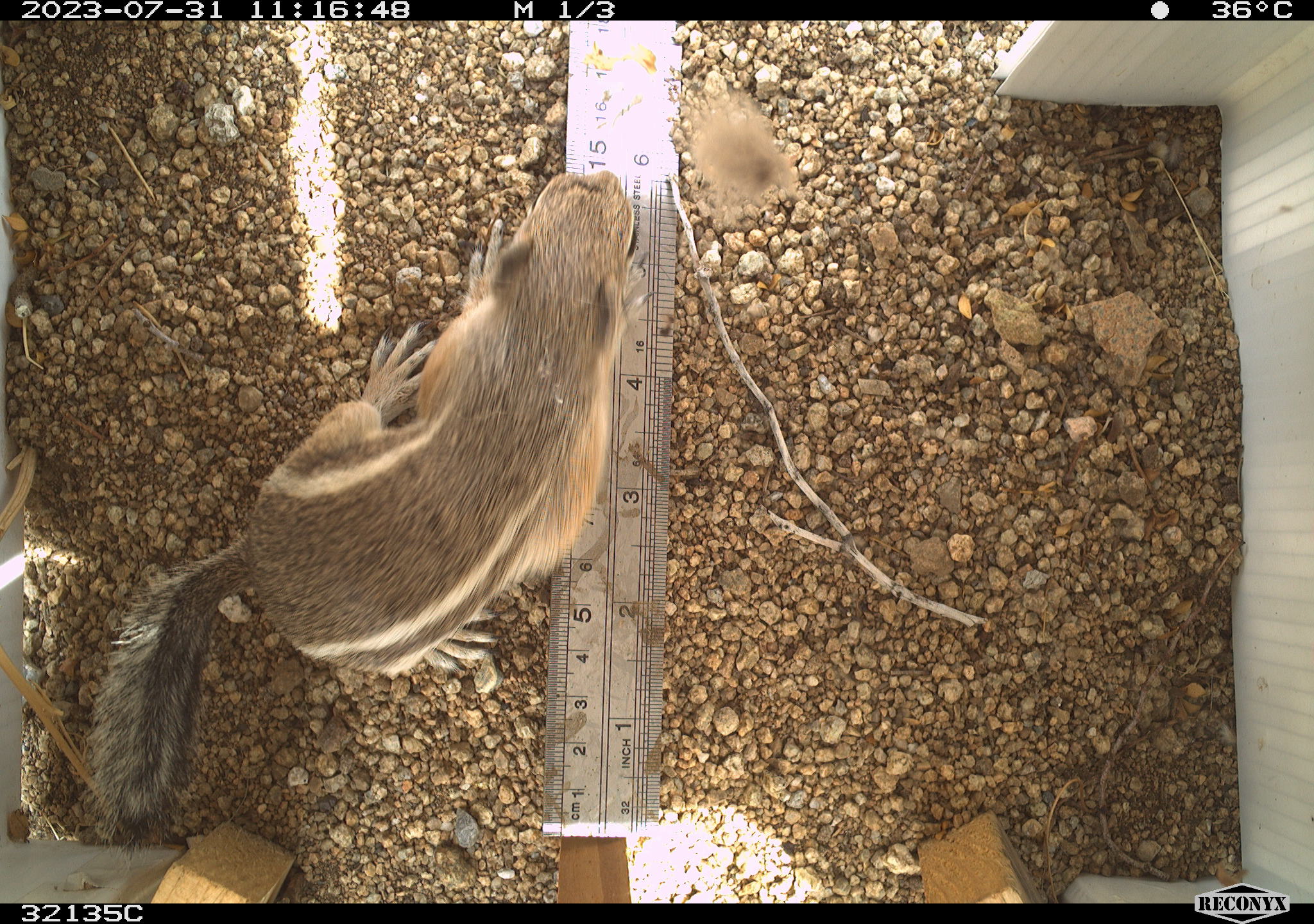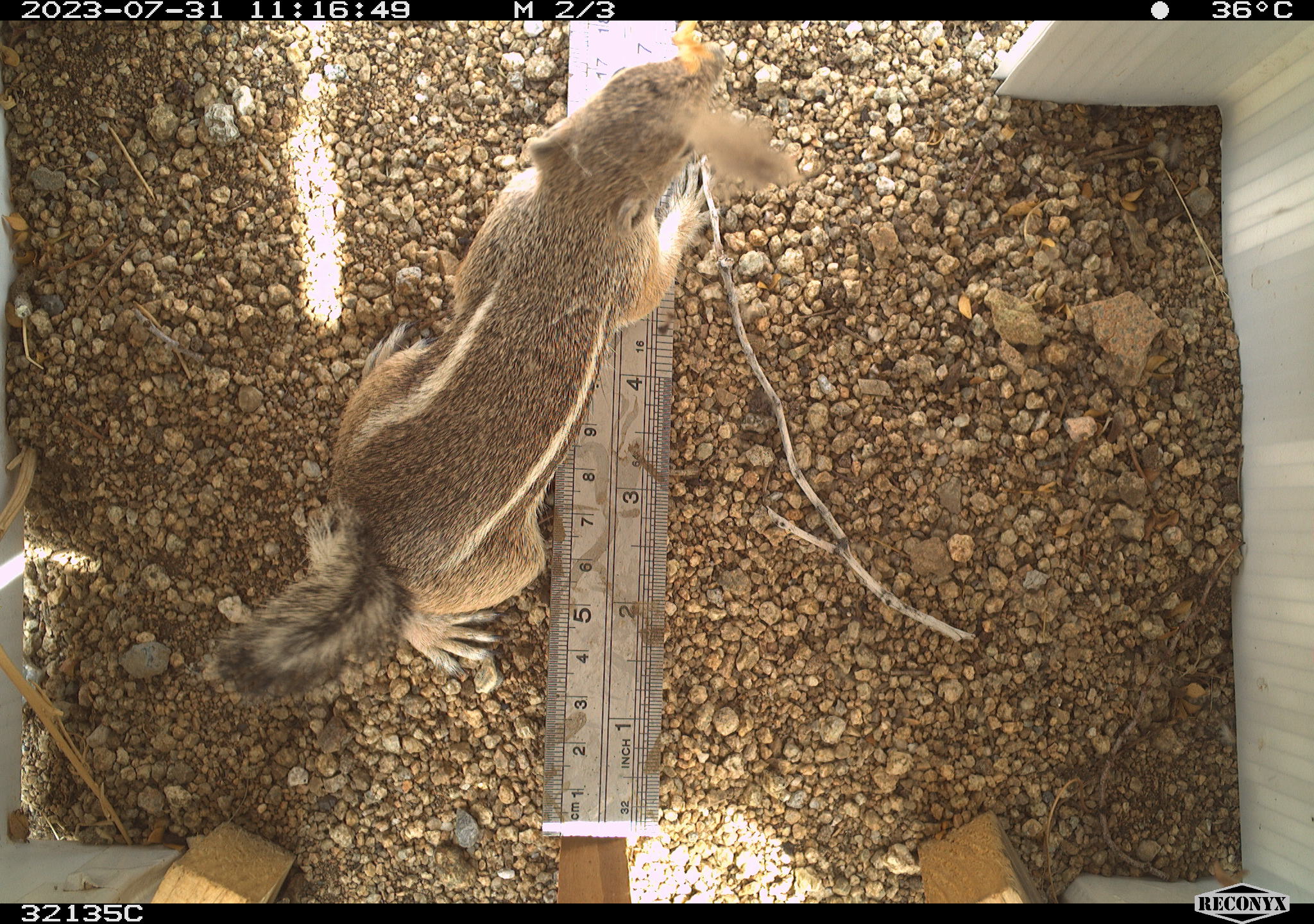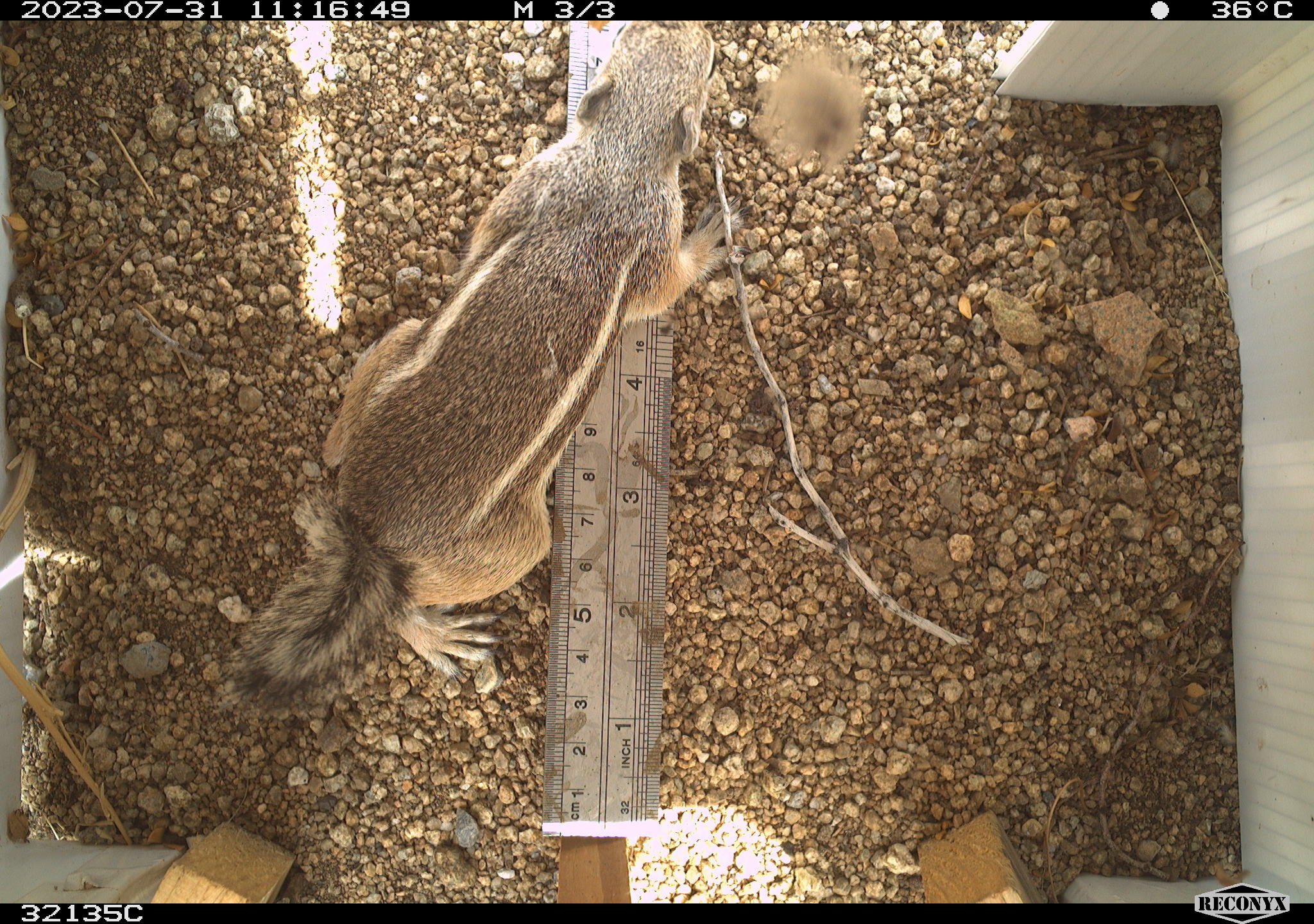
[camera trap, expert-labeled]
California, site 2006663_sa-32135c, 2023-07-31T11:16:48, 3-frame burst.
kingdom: Animalia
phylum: Chordata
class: Mammalia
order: Rodentia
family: Sciuridae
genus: Ammospermophilus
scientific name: Ammospermophilus leucurus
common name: white-tailed antelope squirrel